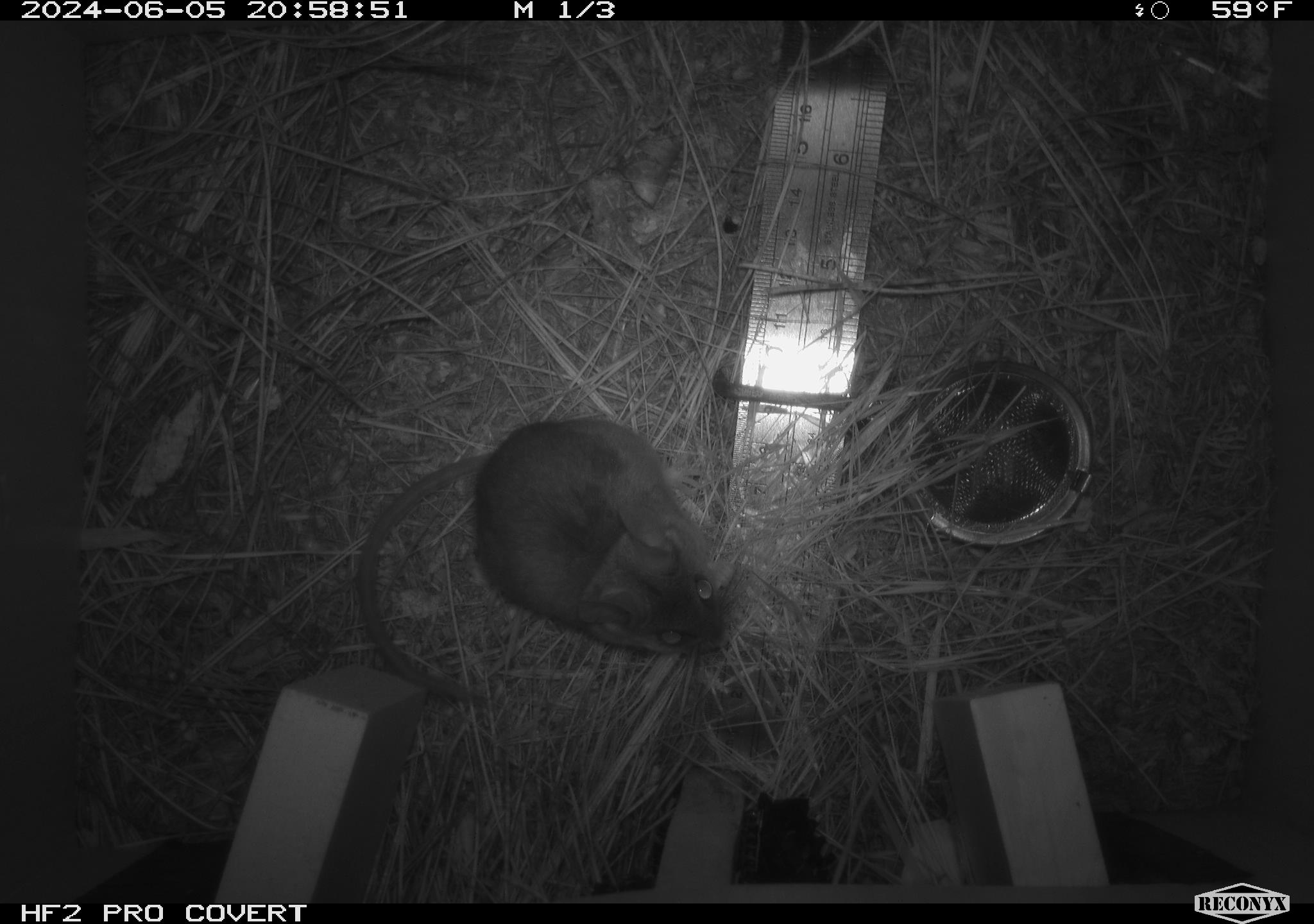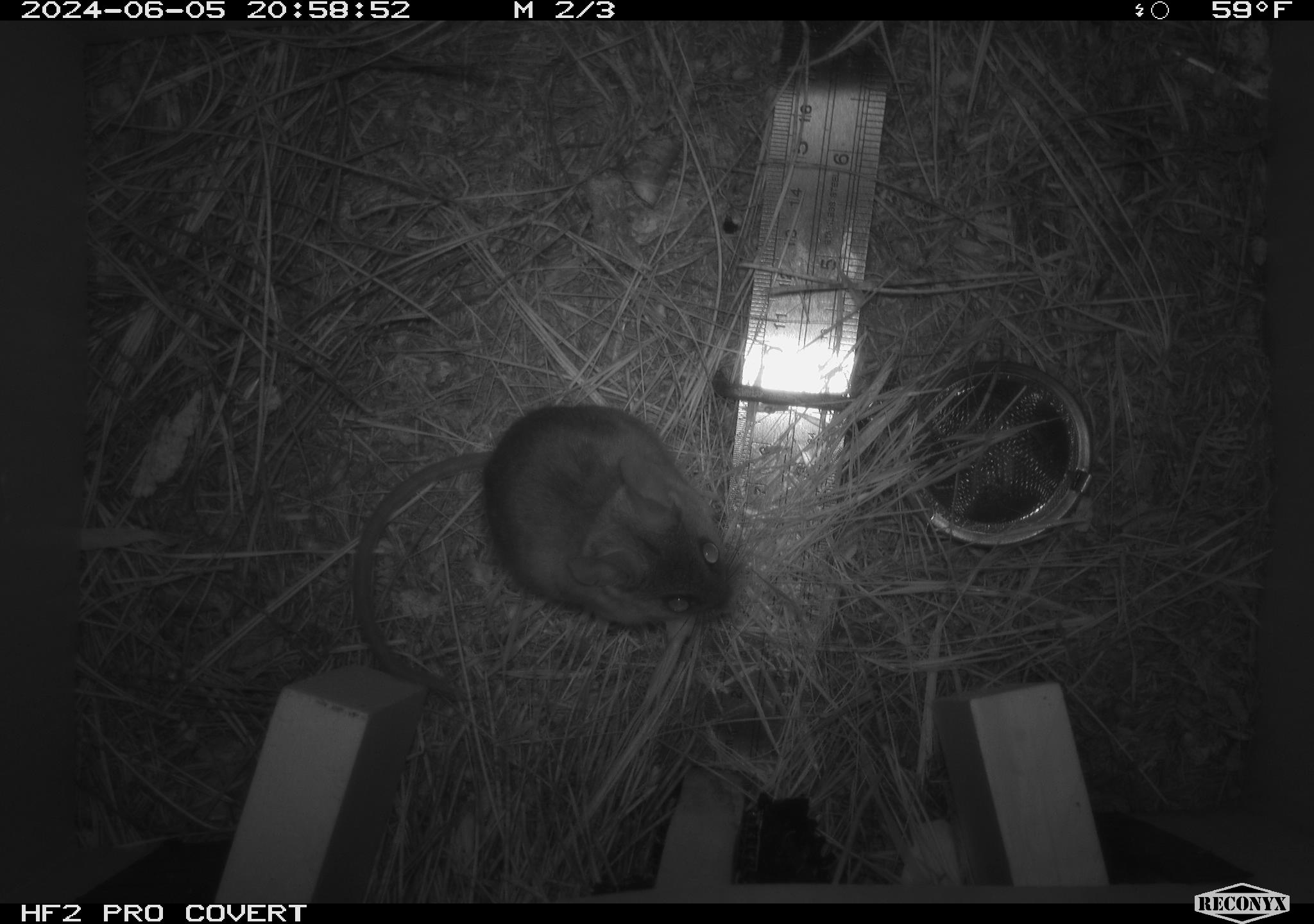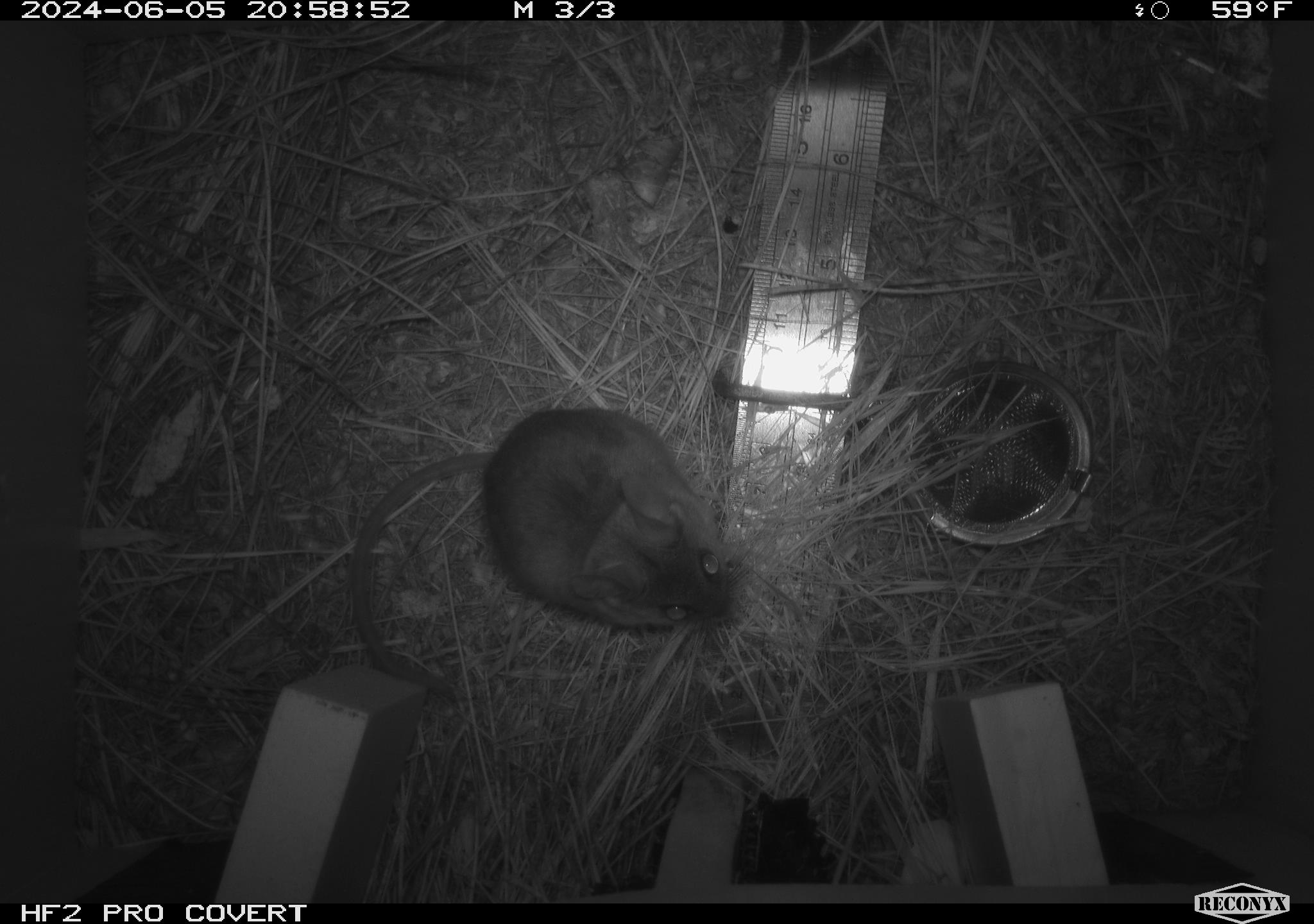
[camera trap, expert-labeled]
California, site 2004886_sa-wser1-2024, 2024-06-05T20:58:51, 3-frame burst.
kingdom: Animalia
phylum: Chordata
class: Mammalia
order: Rodentia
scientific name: Rodentia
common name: mouse species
Mouse species (Rodentia).